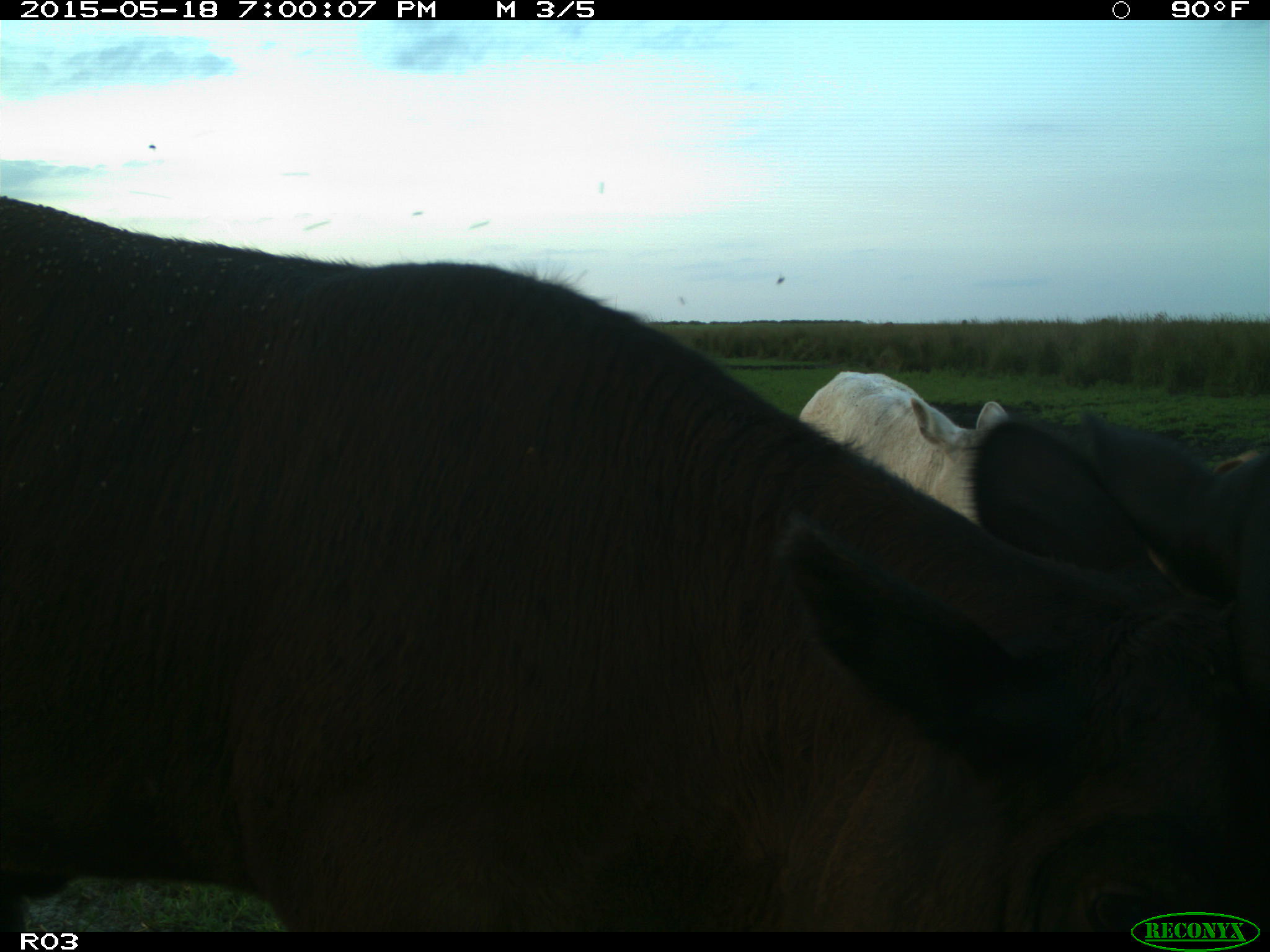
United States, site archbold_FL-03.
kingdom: Animalia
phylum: Chordata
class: Mammalia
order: Artiodactyla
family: Bovidae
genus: Bos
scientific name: Bos taurus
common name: domestic cow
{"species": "Bos taurus (domestic cow)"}